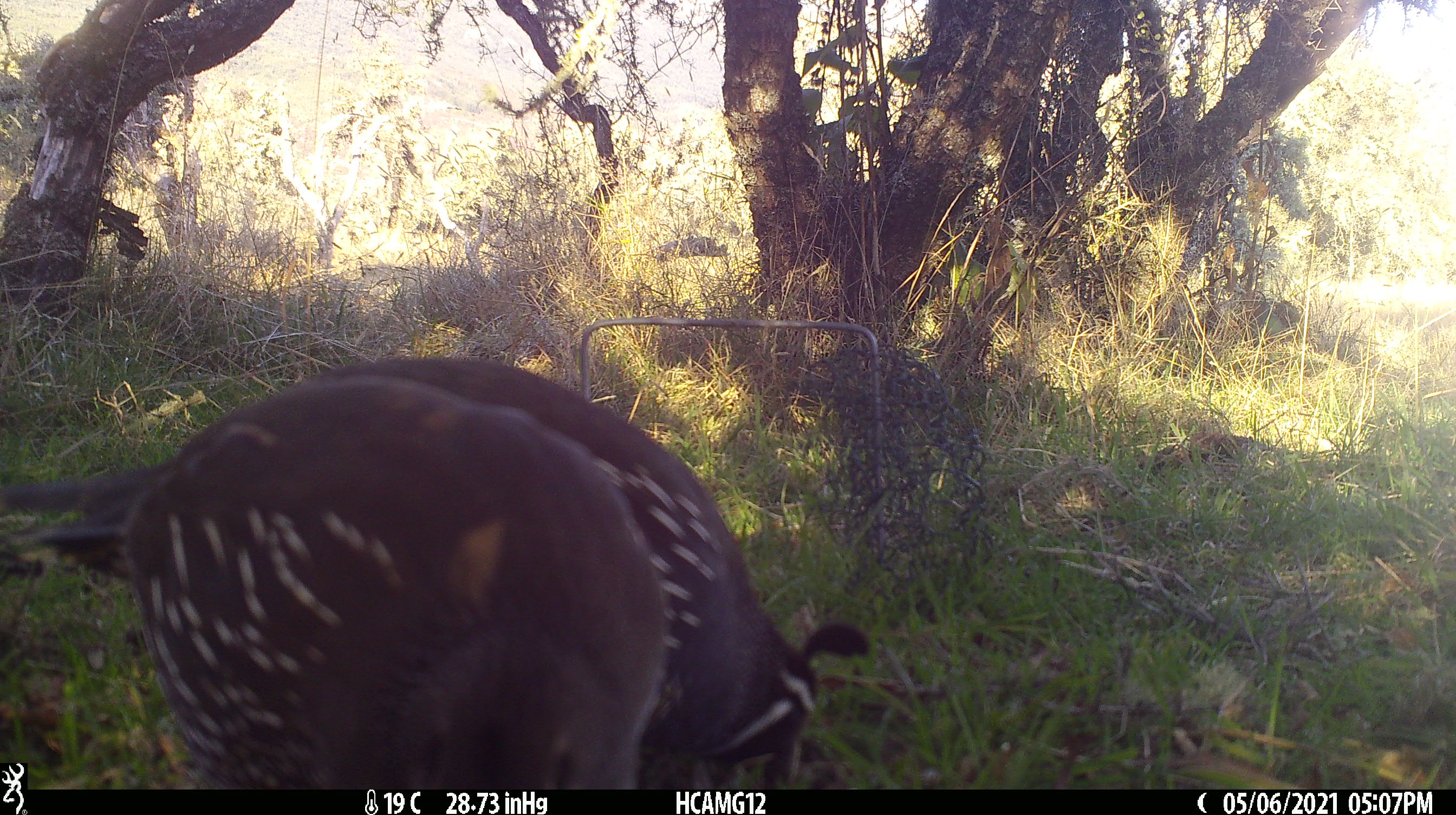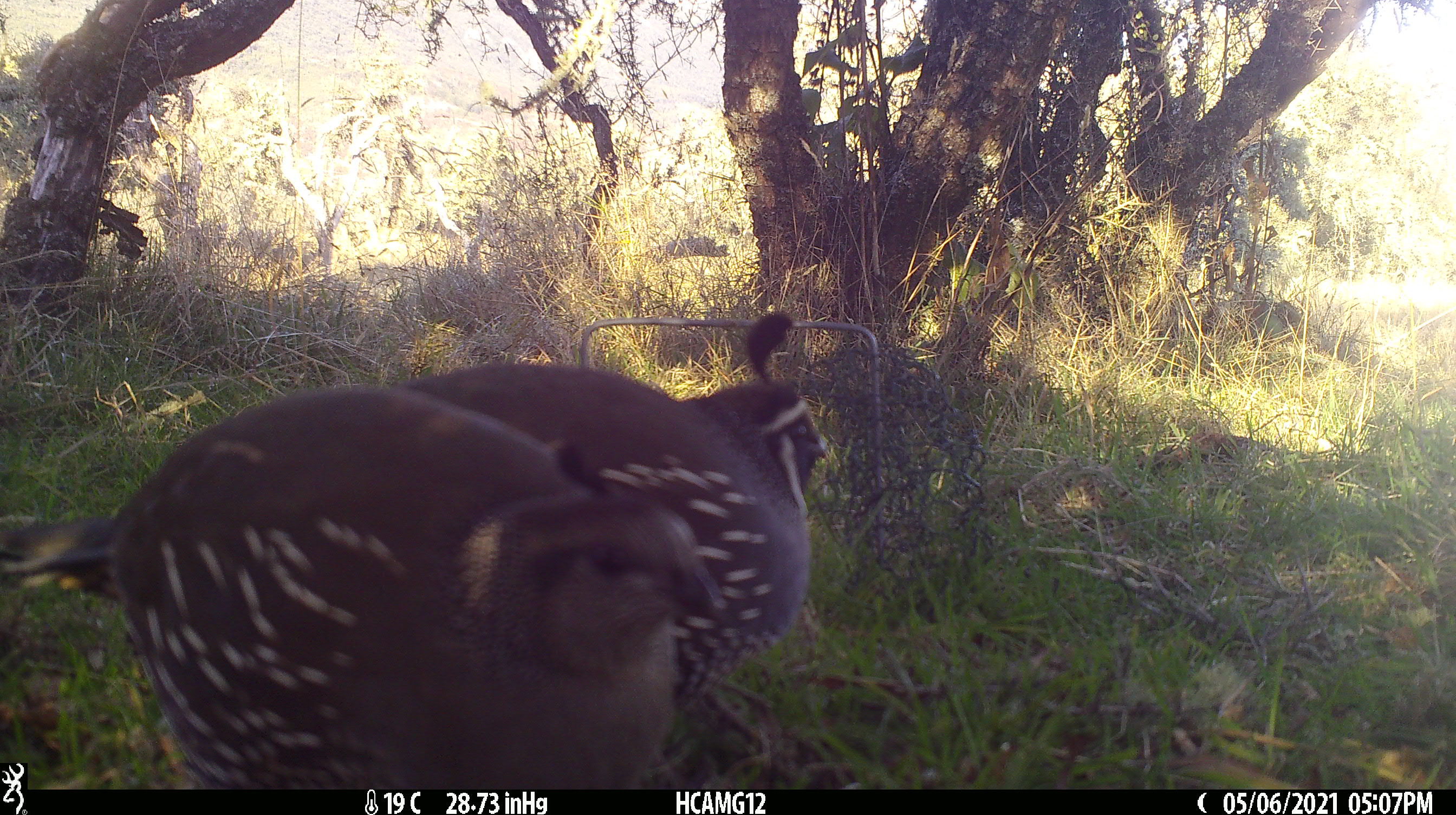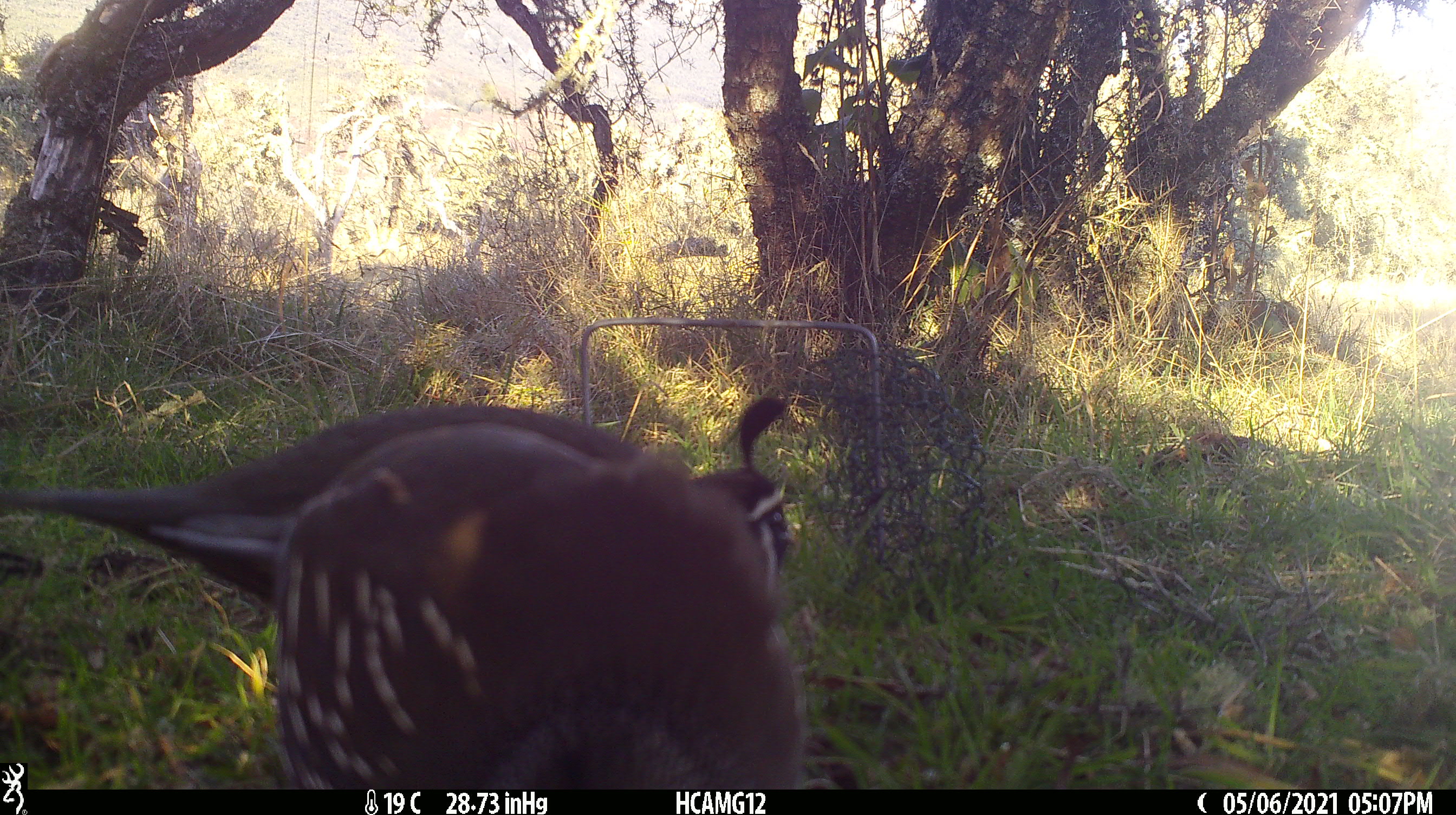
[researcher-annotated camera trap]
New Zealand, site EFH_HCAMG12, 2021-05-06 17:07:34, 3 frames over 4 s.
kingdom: Animalia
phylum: Chordata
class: Aves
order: Galliformes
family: Odontophoridae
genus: Callipepla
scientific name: Callipepla californica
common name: california quail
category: quail california